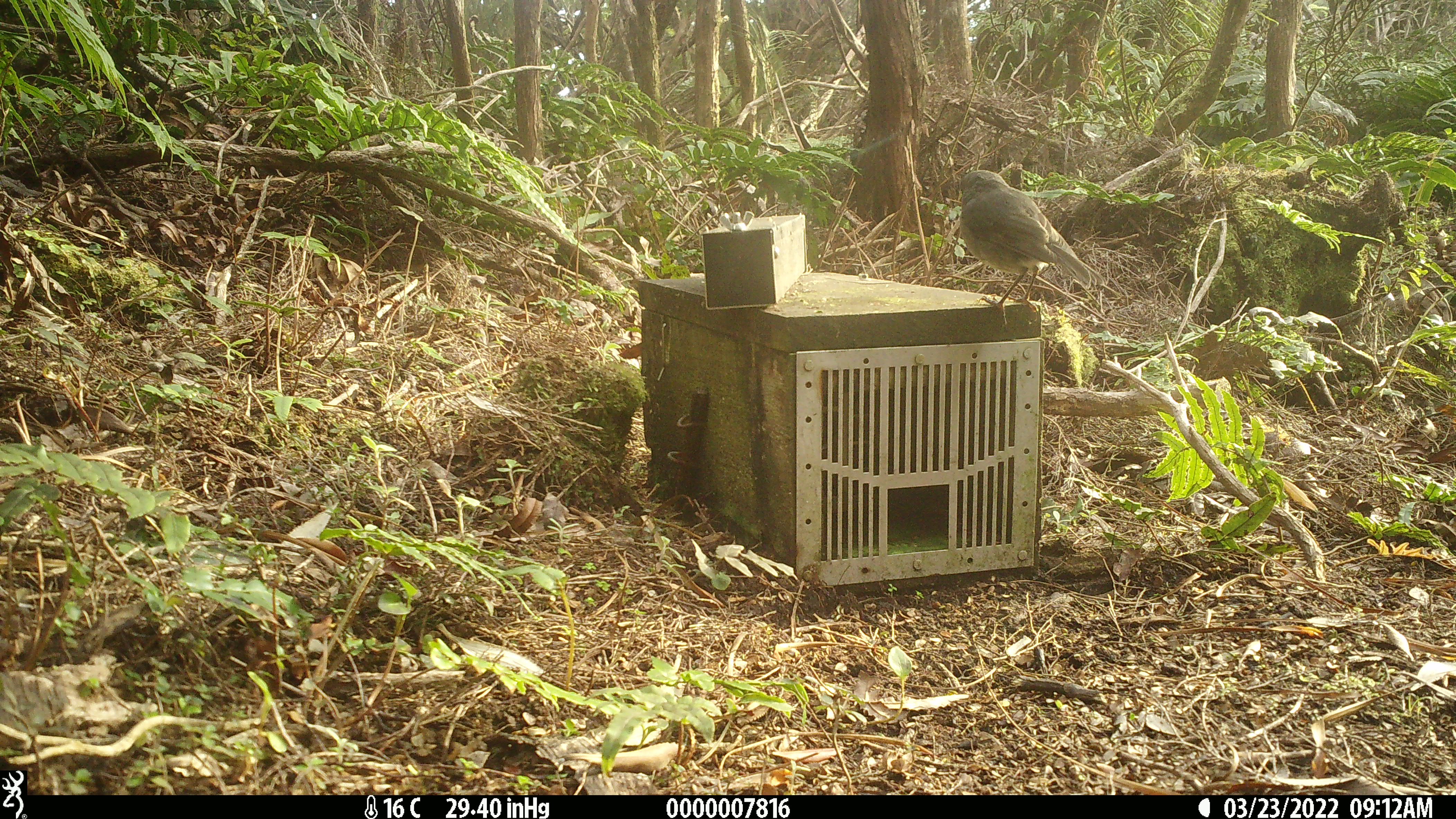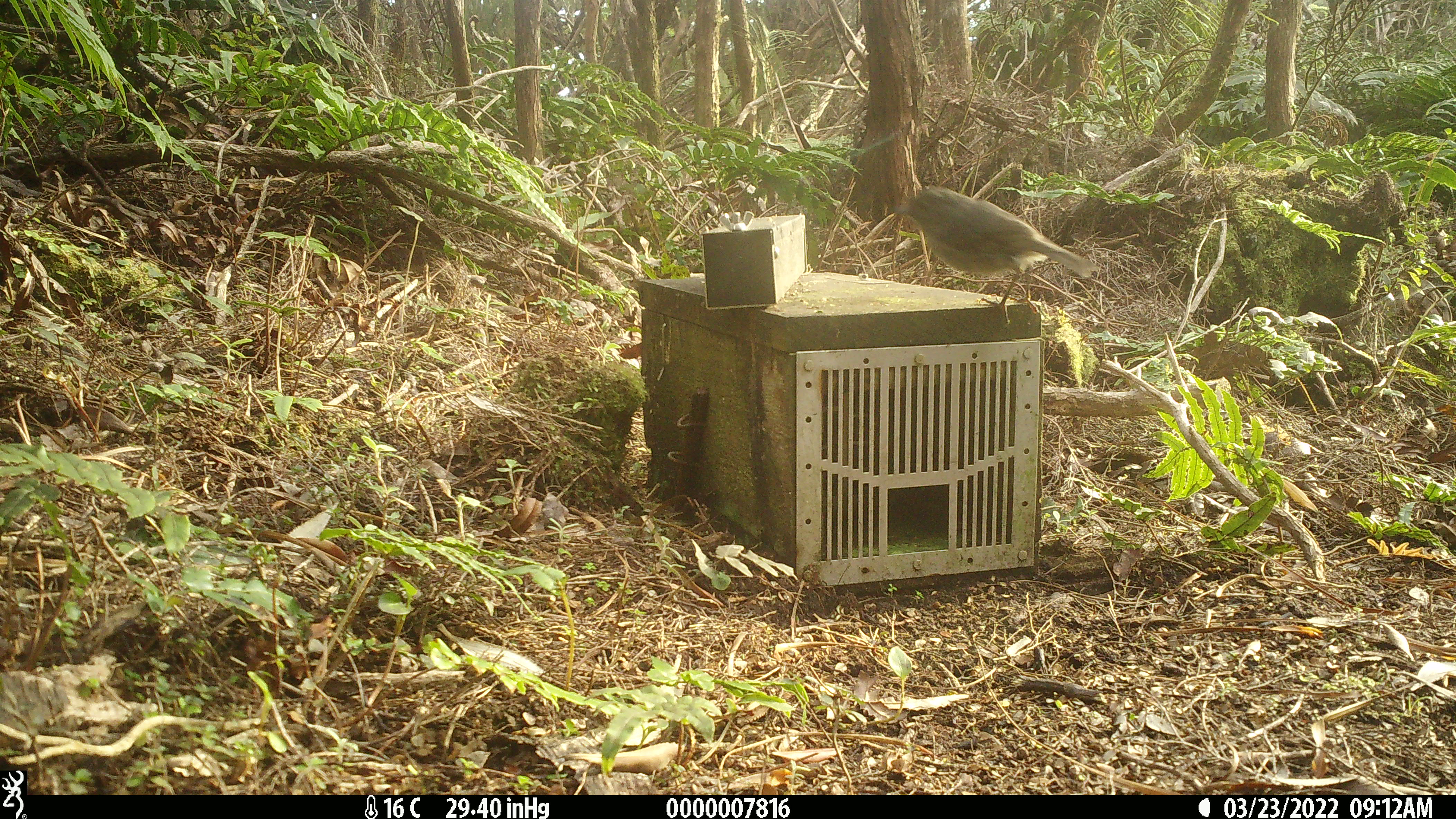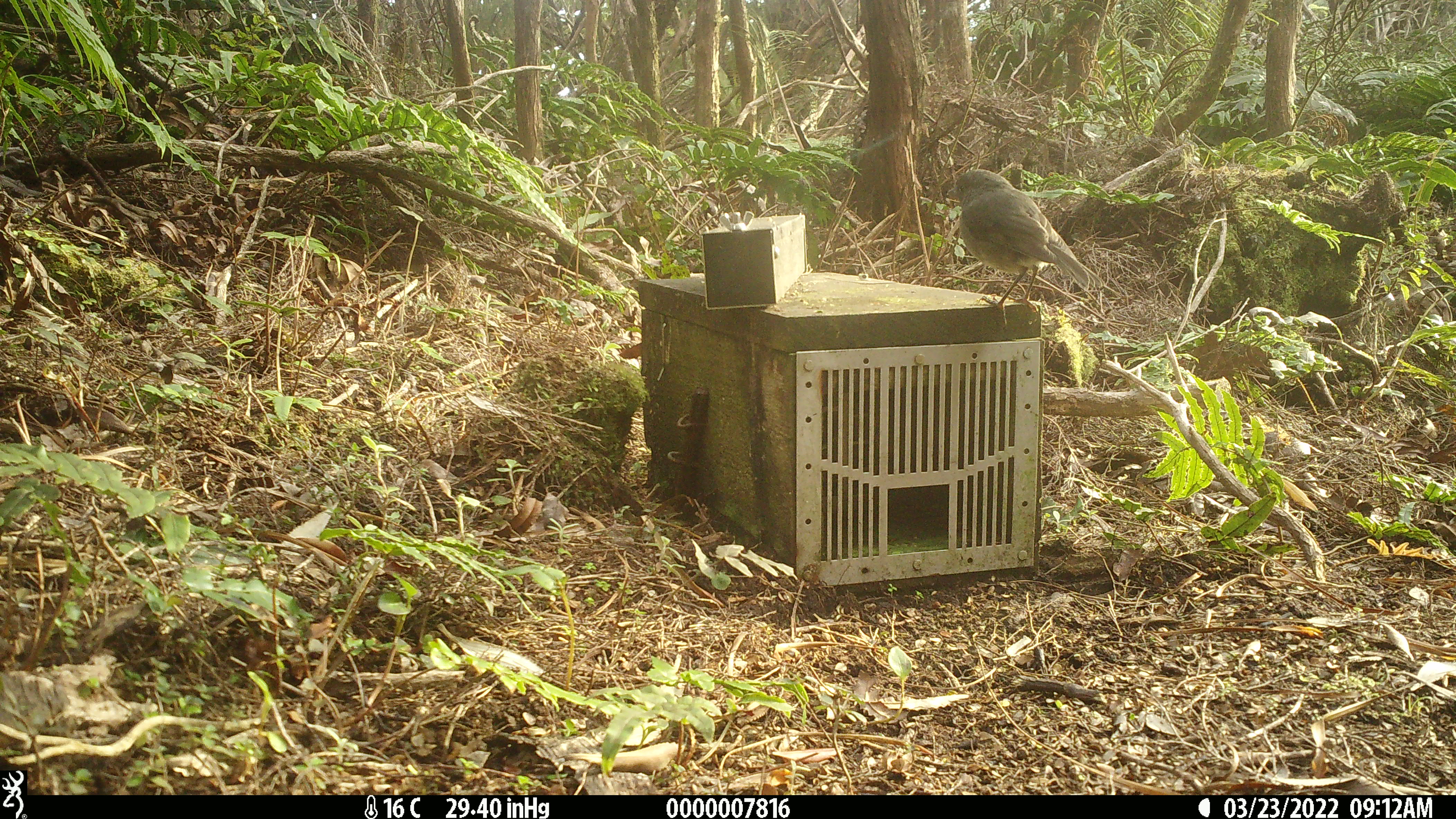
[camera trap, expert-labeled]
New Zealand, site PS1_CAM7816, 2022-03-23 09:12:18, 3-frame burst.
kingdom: Animalia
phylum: Chordata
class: Aves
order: Passeriformes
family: Petroicidae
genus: Petroica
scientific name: Petroica australis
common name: new zealand robin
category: robin